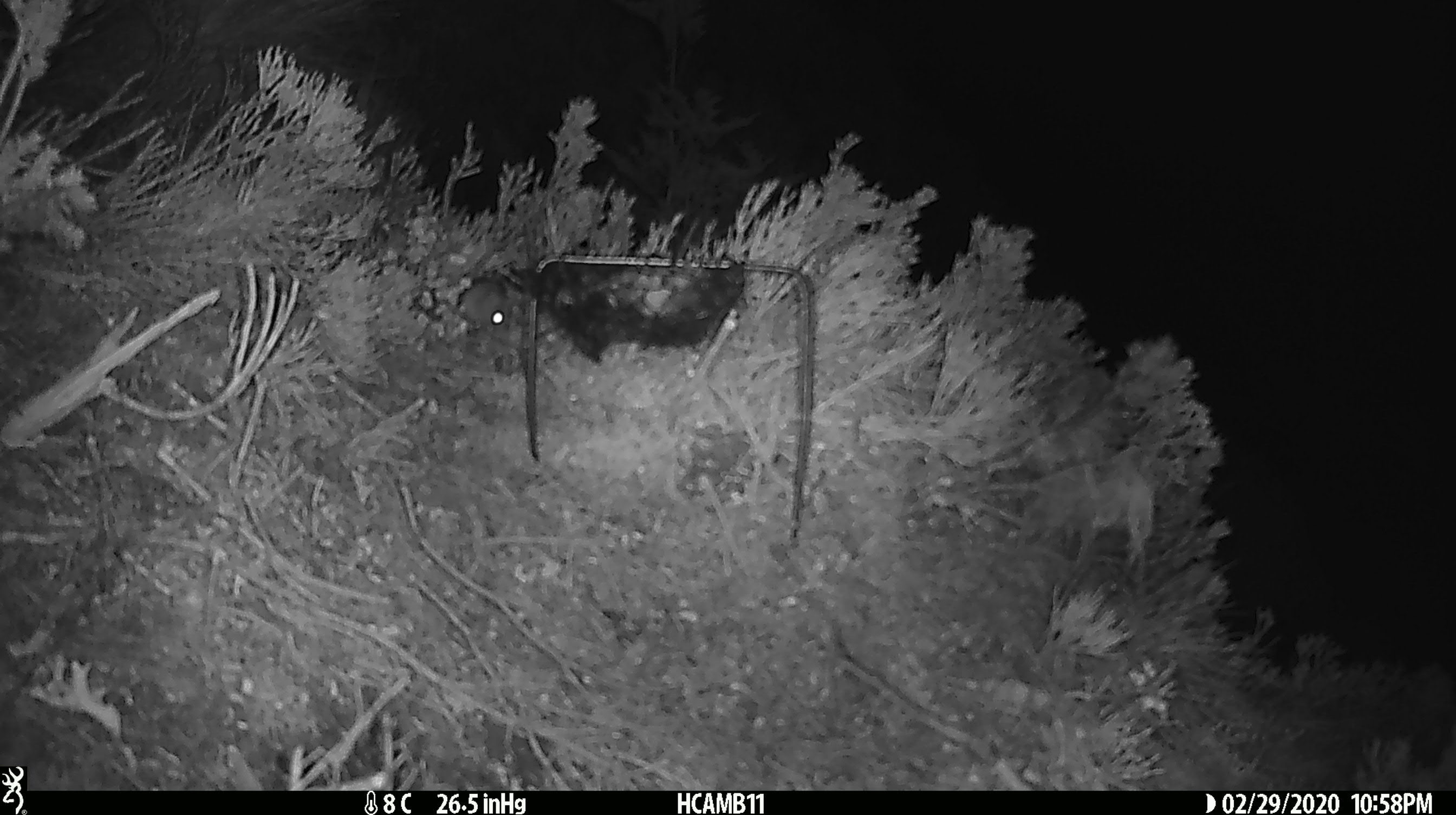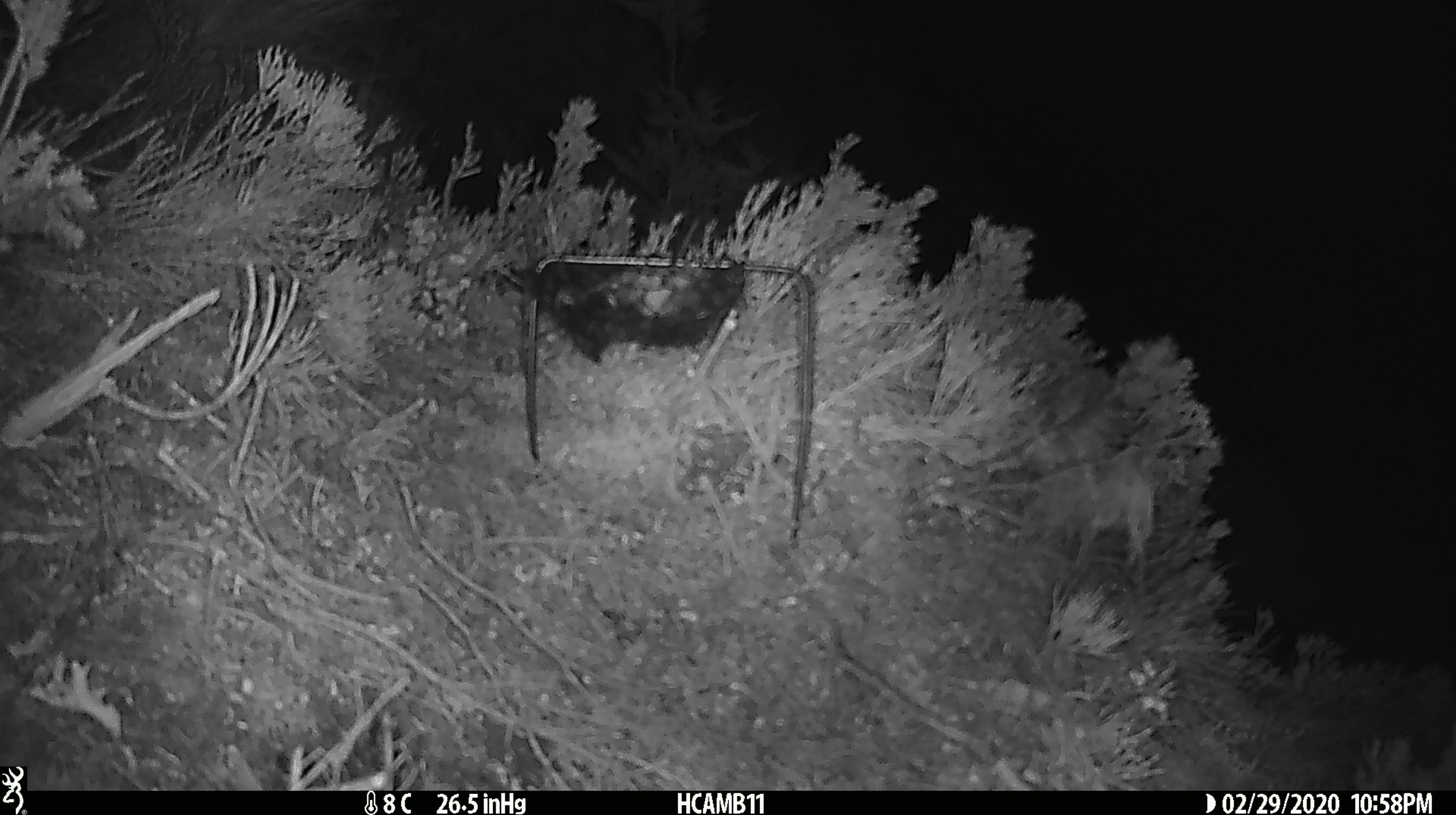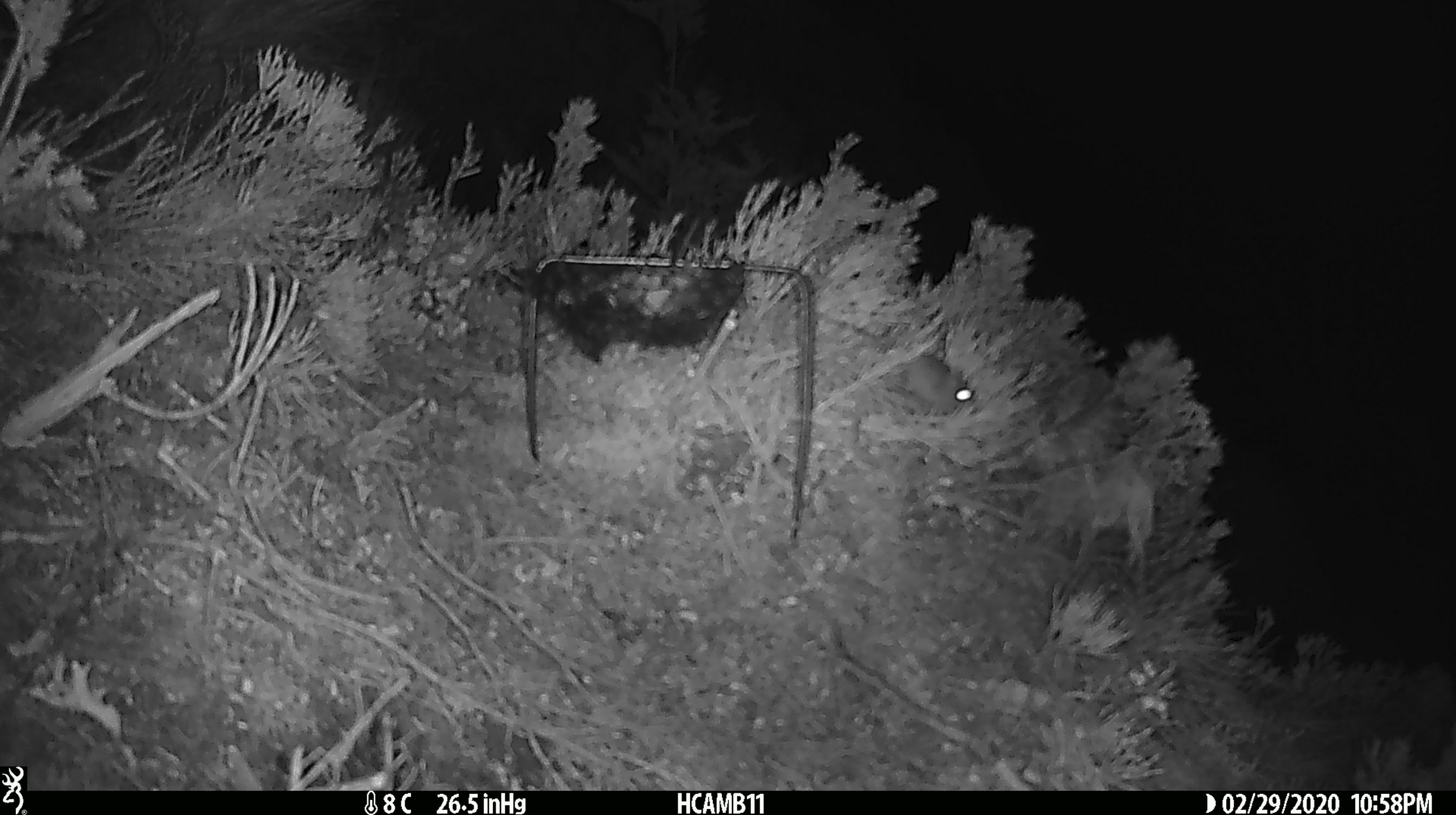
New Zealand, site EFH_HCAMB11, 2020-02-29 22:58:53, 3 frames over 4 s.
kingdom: Animalia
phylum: Chordata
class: Mammalia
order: Rodentia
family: Muridae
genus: Mus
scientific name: Mus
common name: mouse